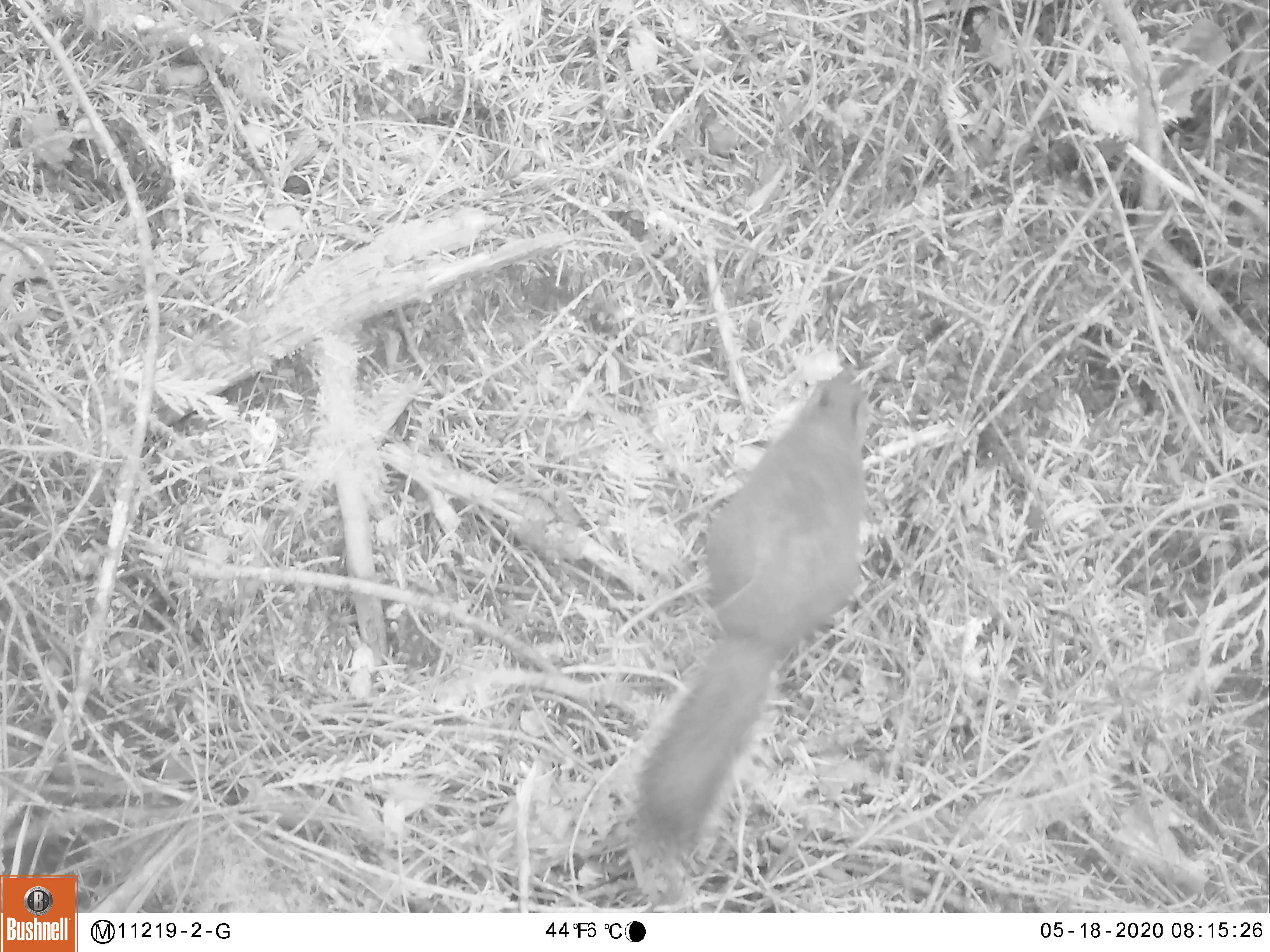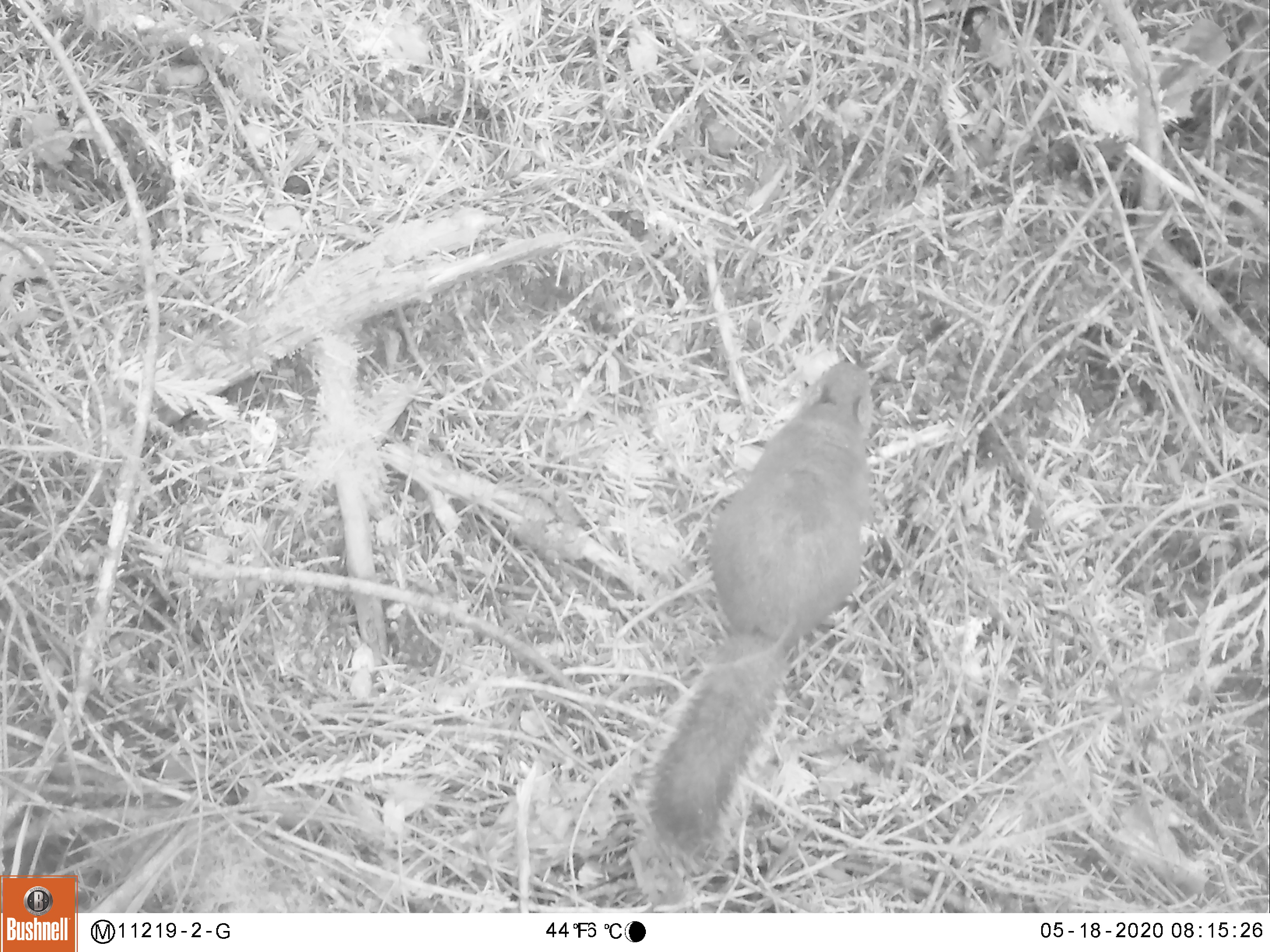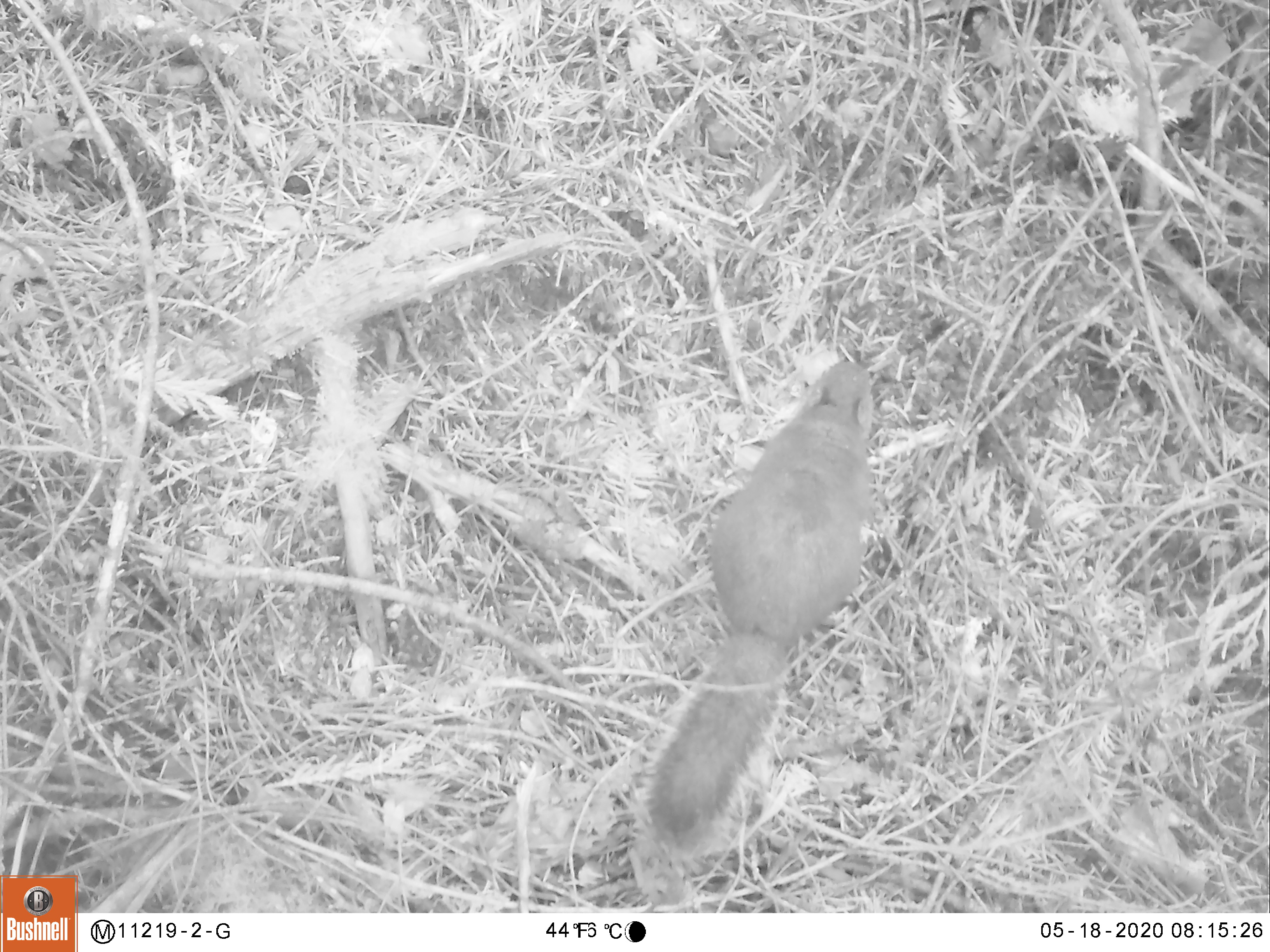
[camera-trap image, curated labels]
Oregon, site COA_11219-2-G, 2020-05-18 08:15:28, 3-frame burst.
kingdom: Animalia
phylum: Chordata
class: Mammalia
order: Rodentia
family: Sciuridae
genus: Tamiasciurus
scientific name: Tamiasciurus douglasii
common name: douglas squirrel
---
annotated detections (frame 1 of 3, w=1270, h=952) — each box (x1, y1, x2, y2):
douglas squirrel: (629, 367, 877, 858)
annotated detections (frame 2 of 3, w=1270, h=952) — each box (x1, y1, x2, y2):
douglas squirrel: (646, 355, 883, 851)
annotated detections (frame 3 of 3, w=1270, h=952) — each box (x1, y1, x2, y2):
douglas squirrel: (641, 356, 879, 847)